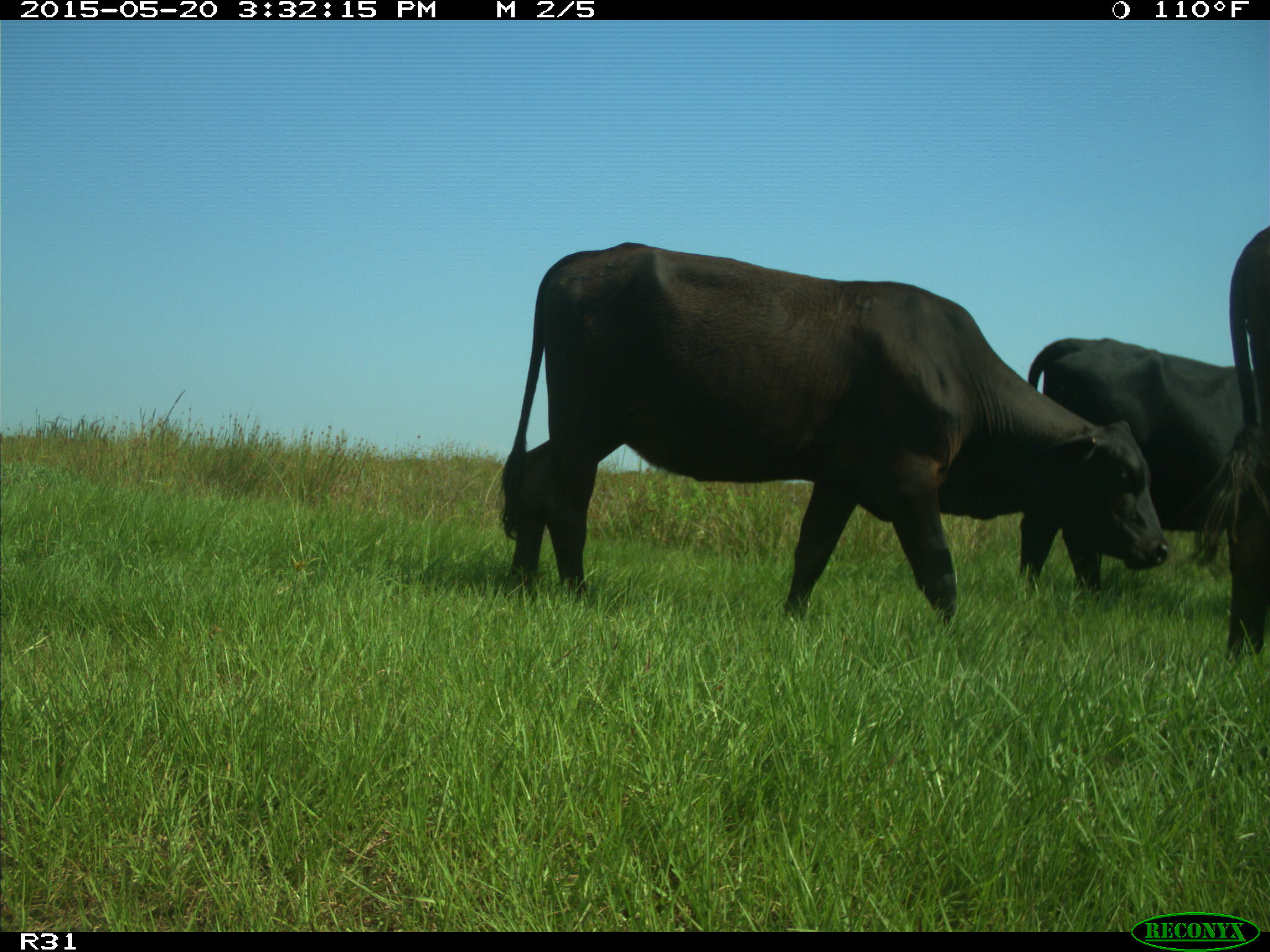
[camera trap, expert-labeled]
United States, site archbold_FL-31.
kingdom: Animalia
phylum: Chordata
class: Mammalia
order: Artiodactyla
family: Bovidae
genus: Bos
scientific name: Bos taurus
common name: domestic cow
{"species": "Bos taurus (domestic cow)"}